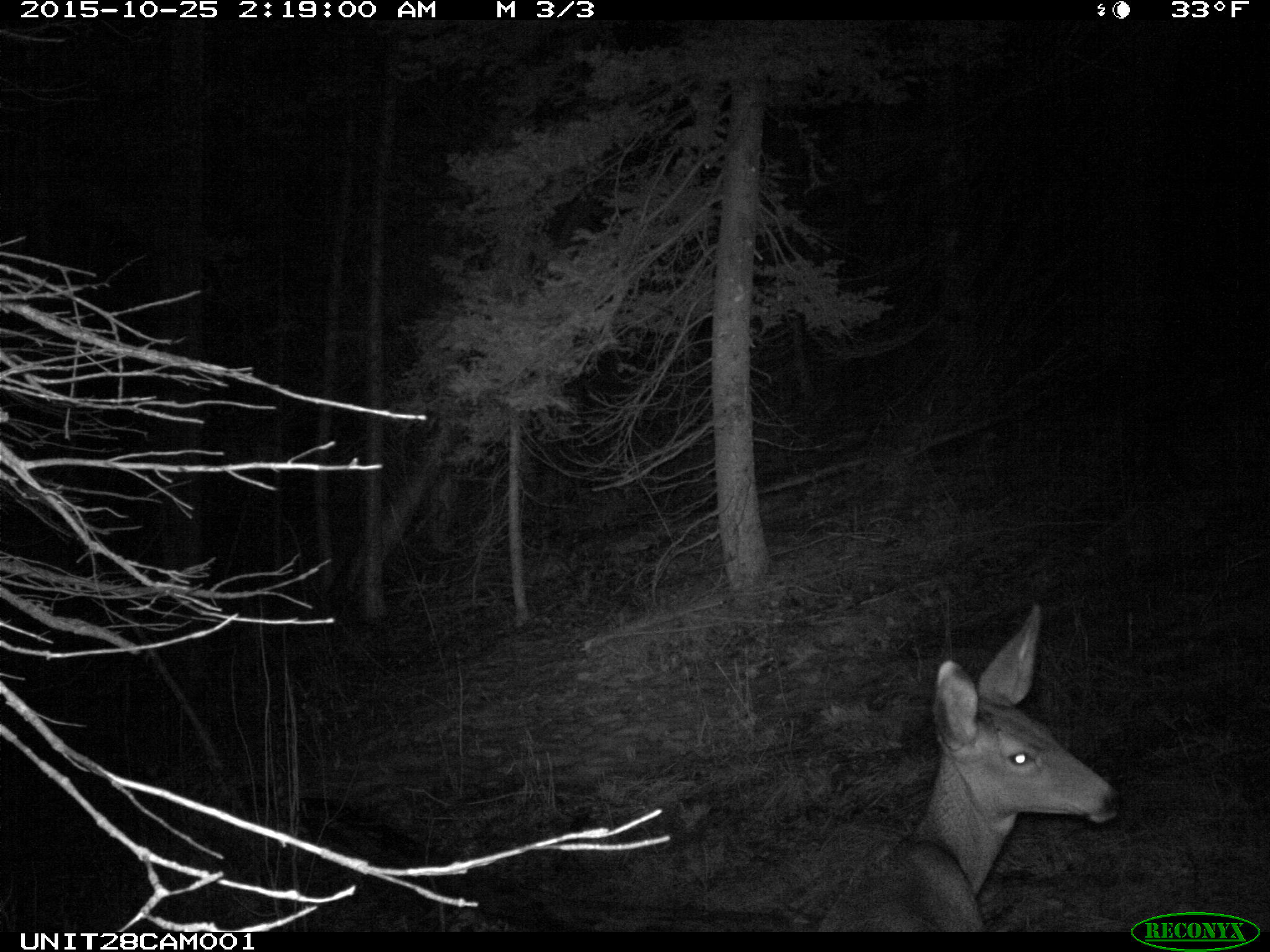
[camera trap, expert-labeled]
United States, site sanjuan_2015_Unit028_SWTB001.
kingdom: Animalia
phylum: Chordata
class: Mammalia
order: Artiodactyla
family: Cervidae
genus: Odocoileus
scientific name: Odocoileus hemionus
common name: mule deer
Odocoileus hemionus (mule deer).